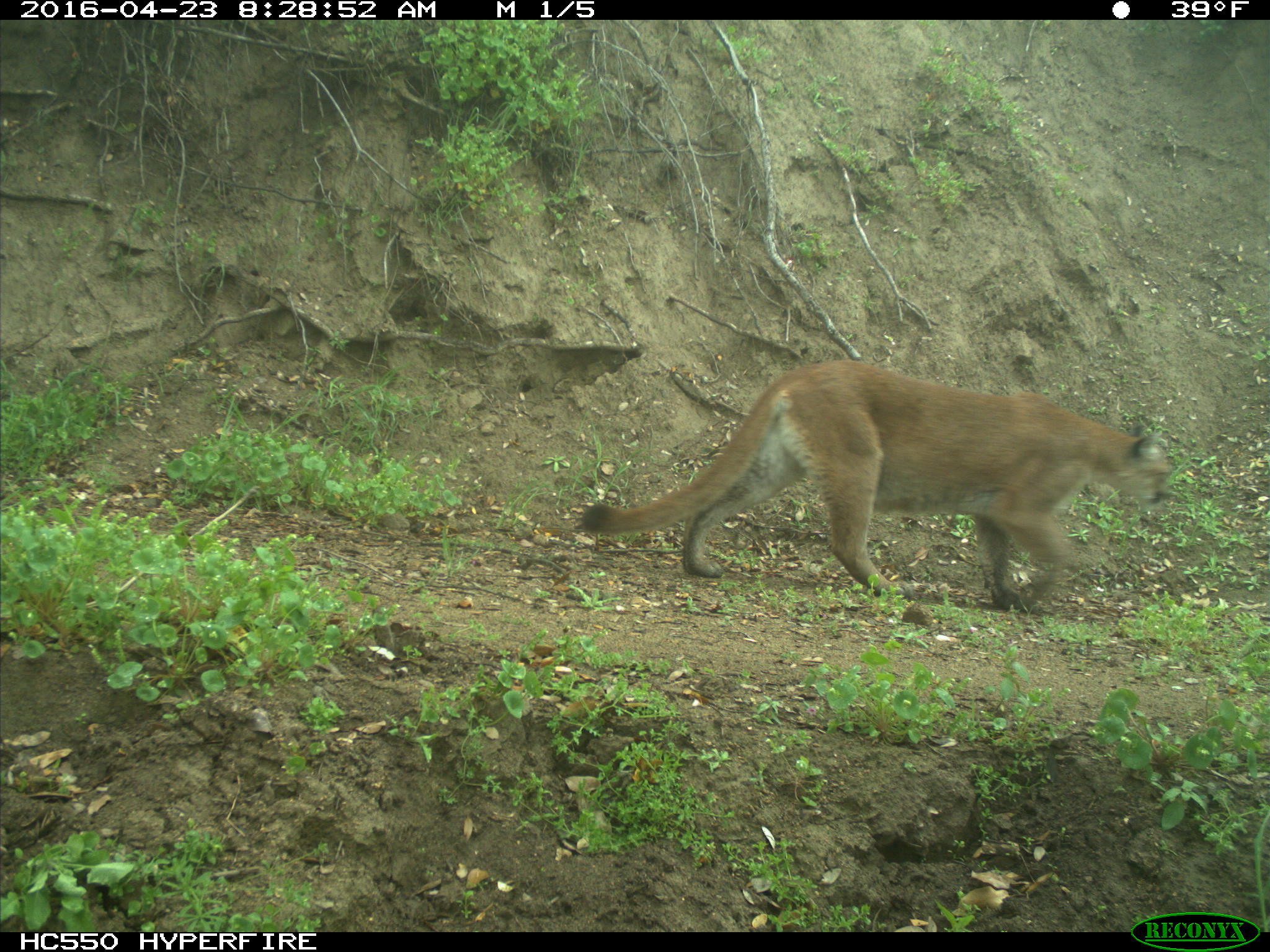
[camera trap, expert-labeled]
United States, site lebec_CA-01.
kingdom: Animalia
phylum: Chordata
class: Mammalia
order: Carnivora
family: Felidae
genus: Puma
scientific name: Puma concolor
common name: mountain lion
Puma concolor (mountain lion).